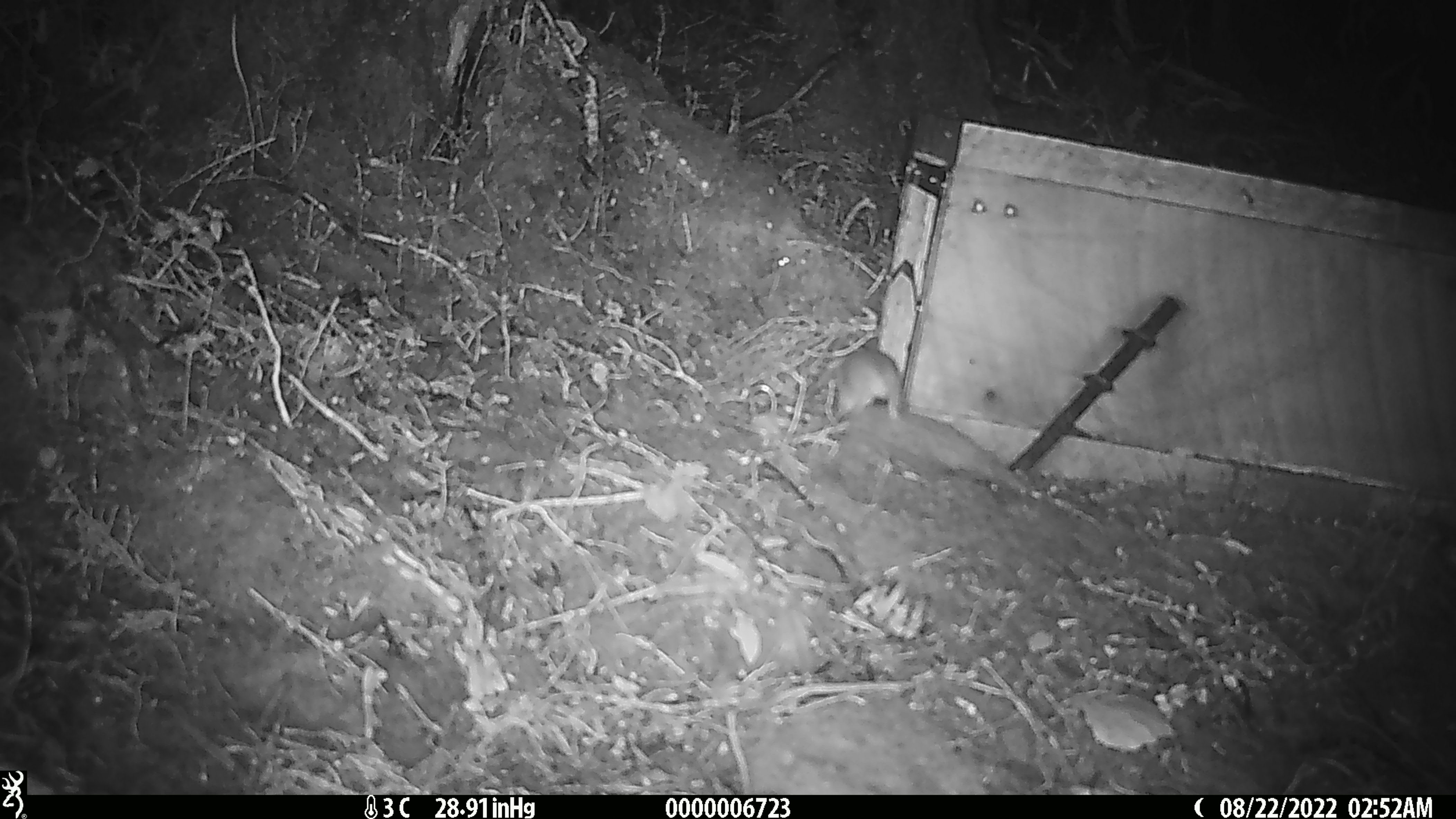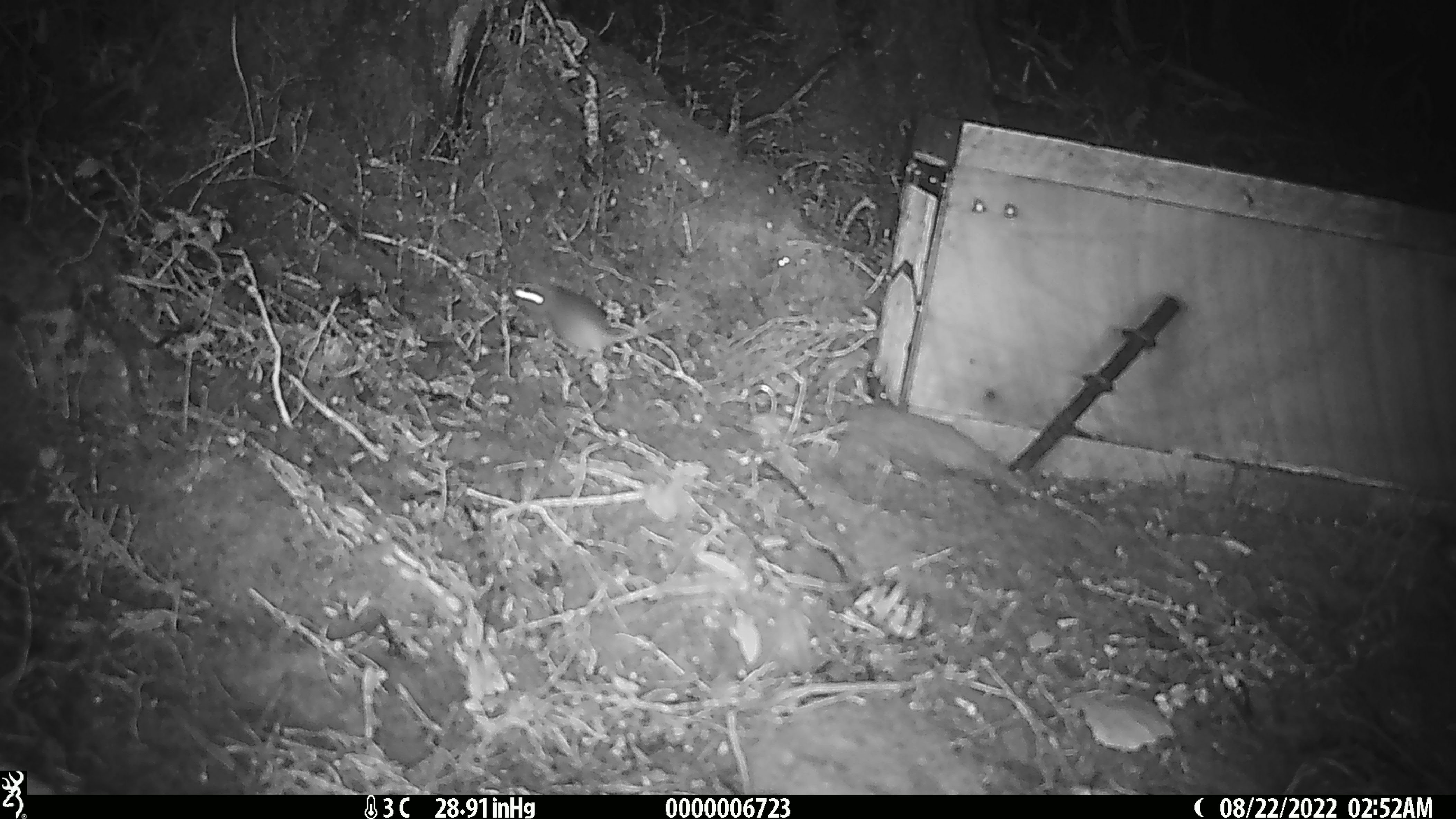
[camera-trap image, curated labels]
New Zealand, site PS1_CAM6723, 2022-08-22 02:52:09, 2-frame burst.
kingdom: Animalia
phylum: Chordata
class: Mammalia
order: Rodentia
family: Muridae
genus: Mus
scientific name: Mus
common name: mouse